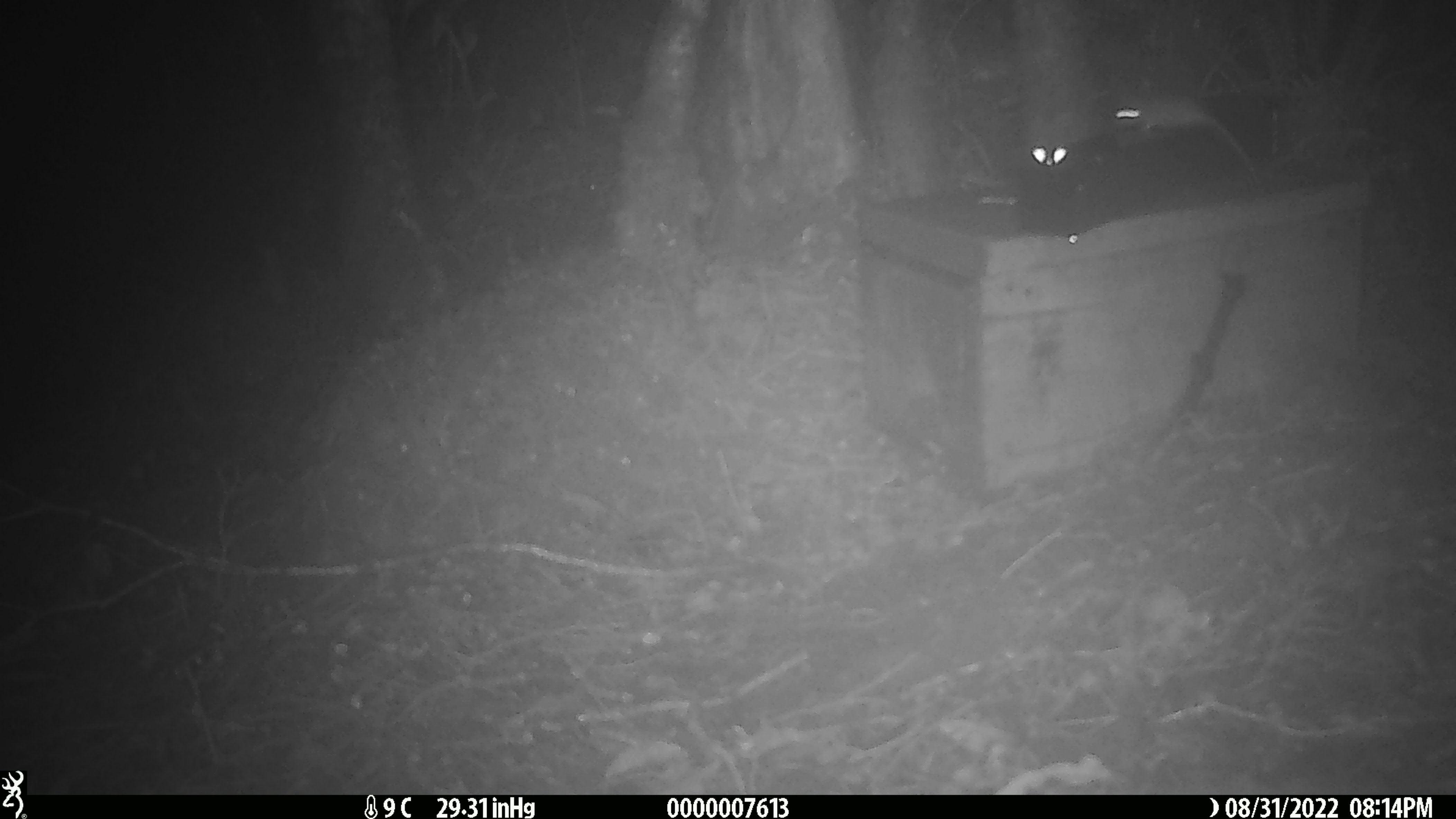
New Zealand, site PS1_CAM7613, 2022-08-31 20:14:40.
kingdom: Animalia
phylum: Chordata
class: Mammalia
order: Rodentia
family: Muridae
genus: Mus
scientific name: Mus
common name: mouse